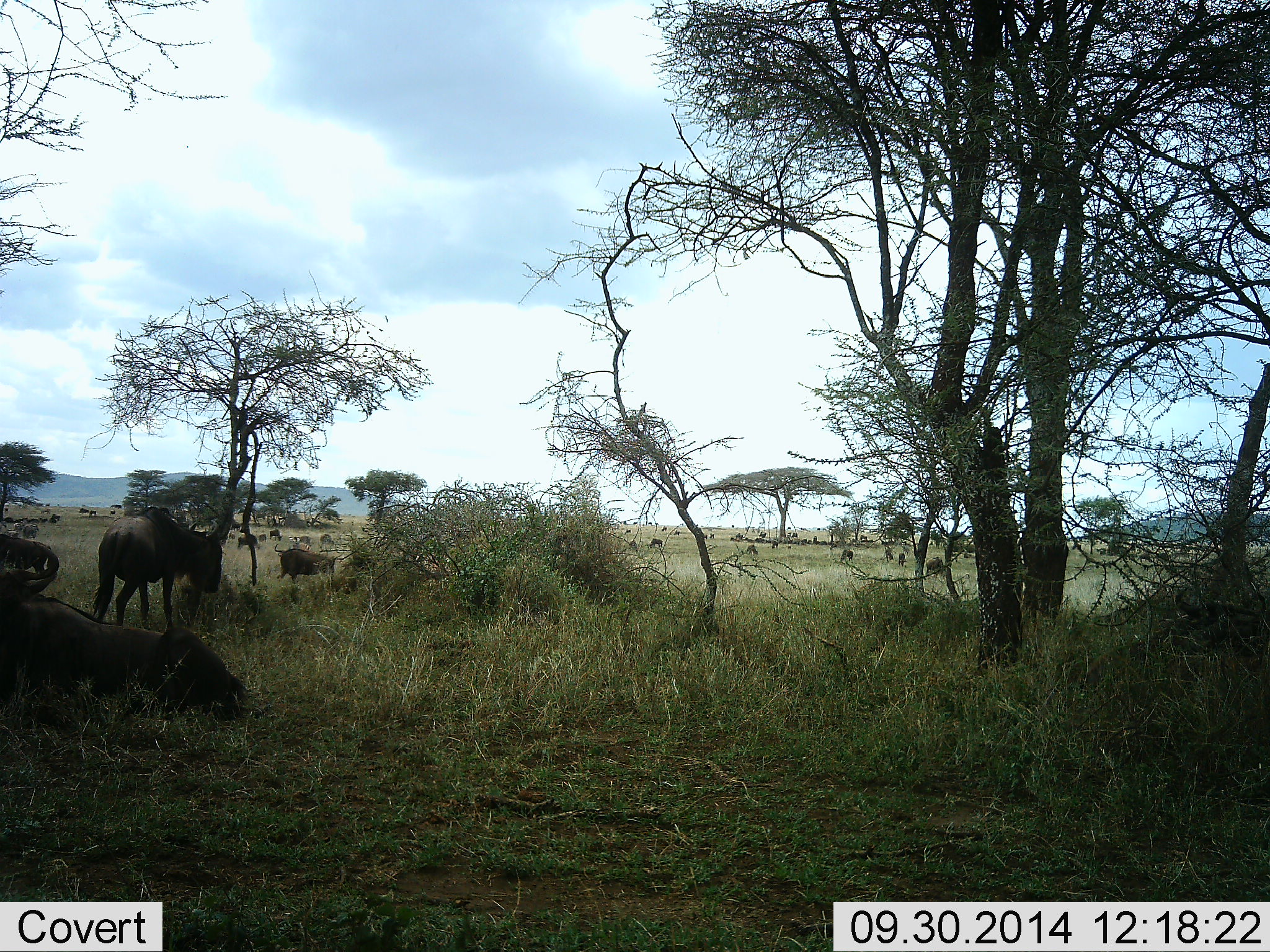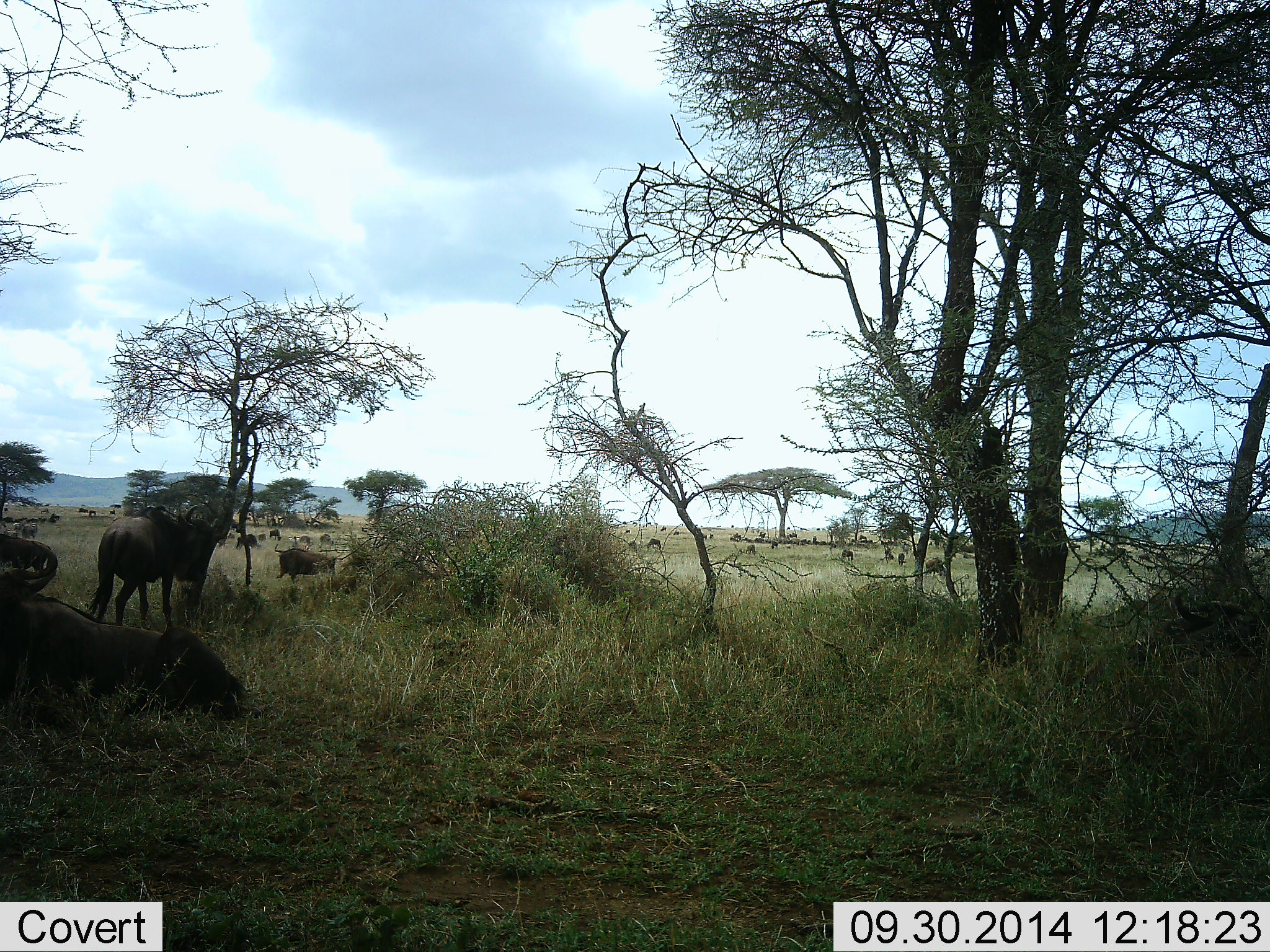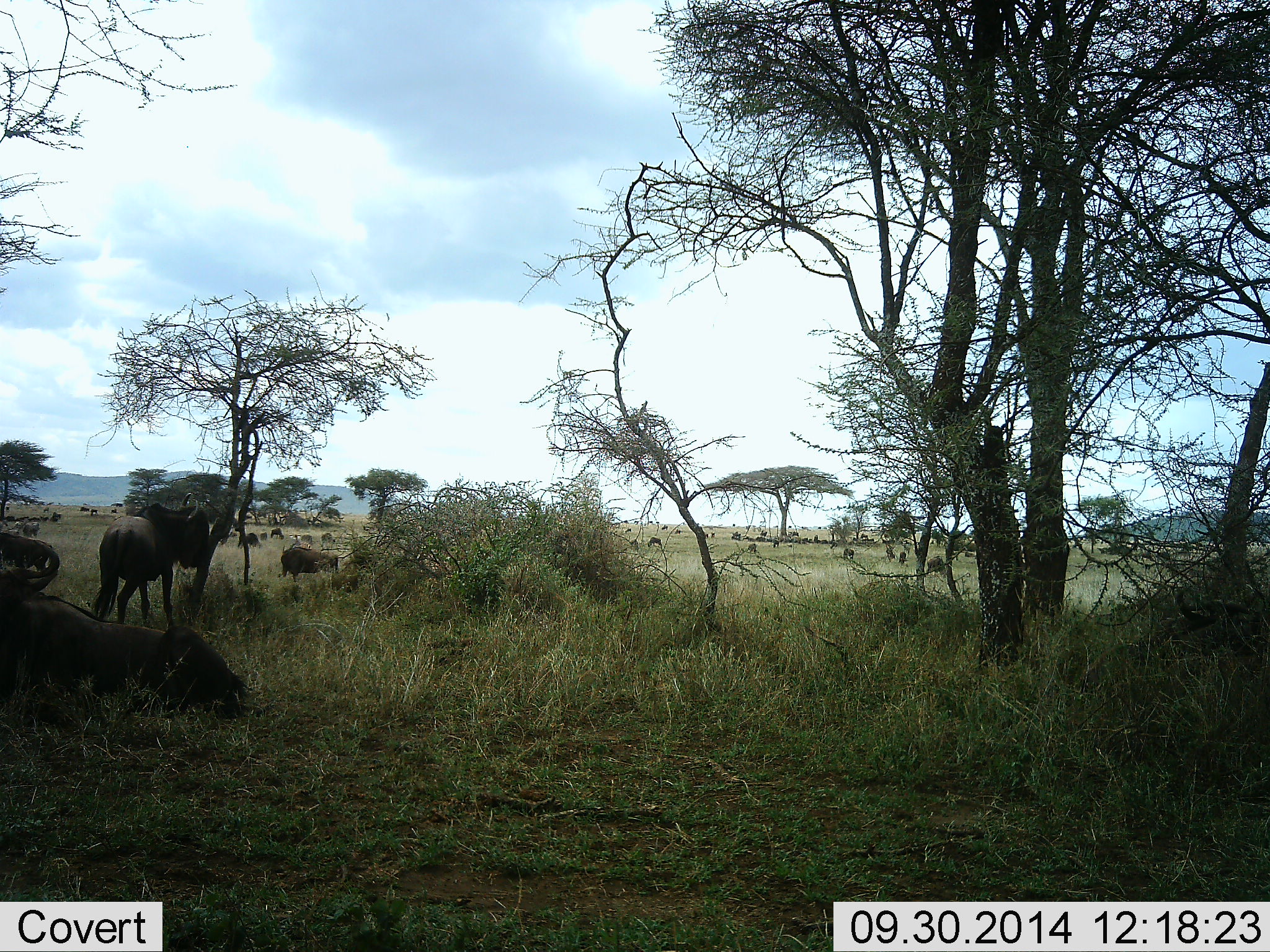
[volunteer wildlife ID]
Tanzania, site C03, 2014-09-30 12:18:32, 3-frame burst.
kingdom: Animalia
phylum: Chordata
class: Mammalia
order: Artiodactyla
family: Bovidae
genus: Connochaetes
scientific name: Connochaetes taurinus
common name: blue wildebeest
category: wildebeest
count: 11-50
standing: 90%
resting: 80%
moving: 30%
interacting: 10%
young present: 0%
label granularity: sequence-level